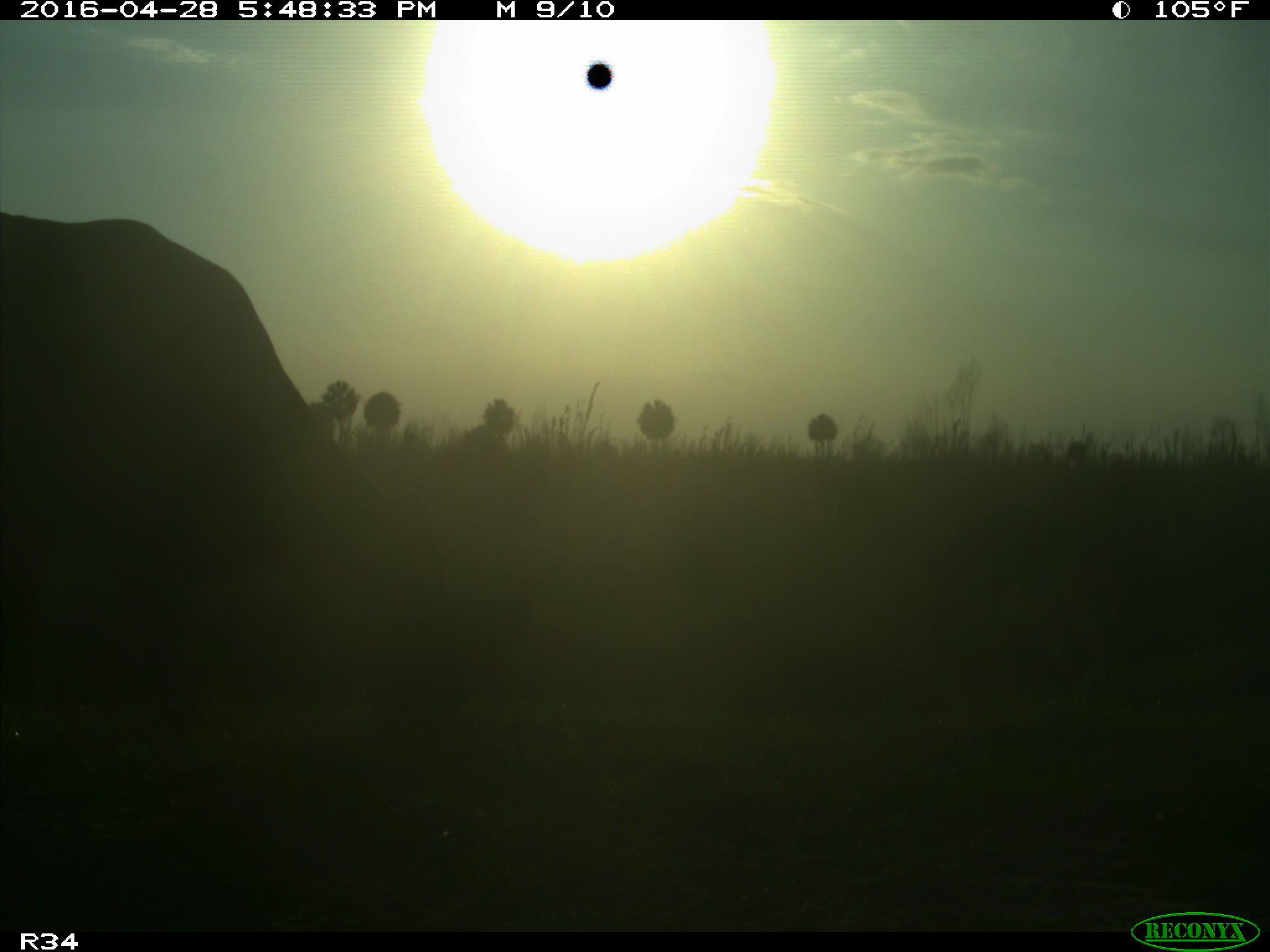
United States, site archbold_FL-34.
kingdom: Animalia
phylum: Chordata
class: Mammalia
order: Artiodactyla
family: Bovidae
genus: Bos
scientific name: Bos taurus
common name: domestic cow